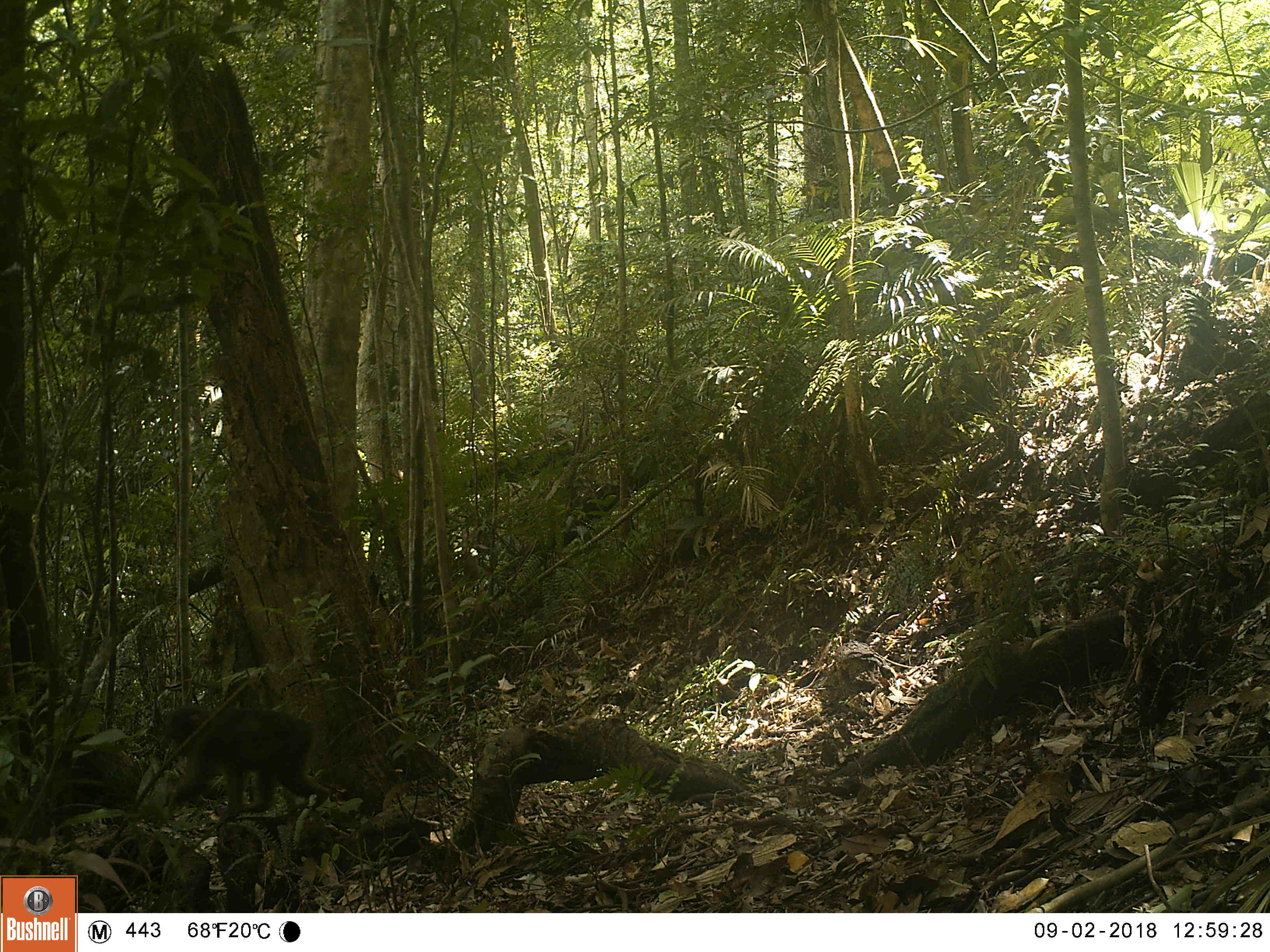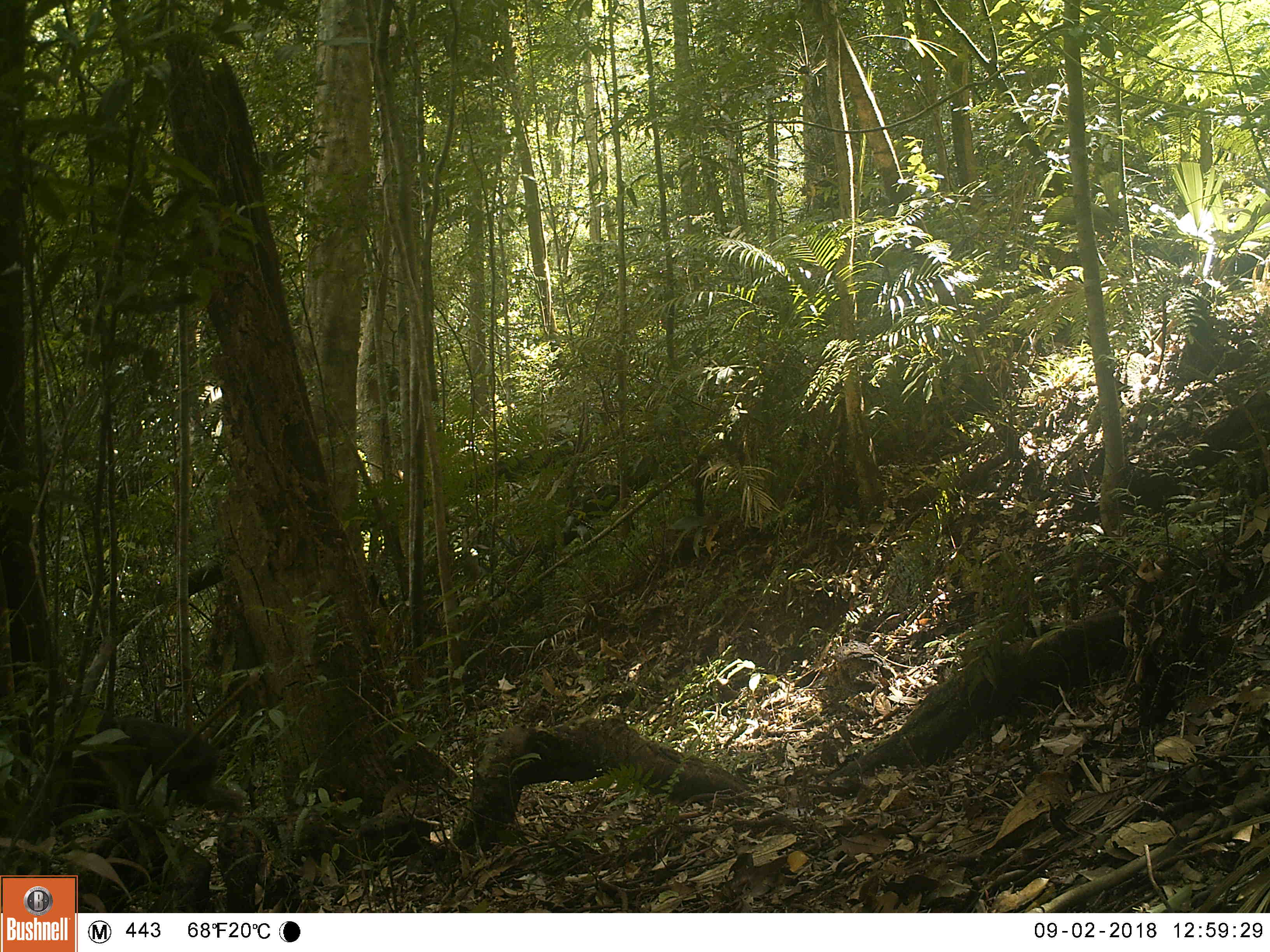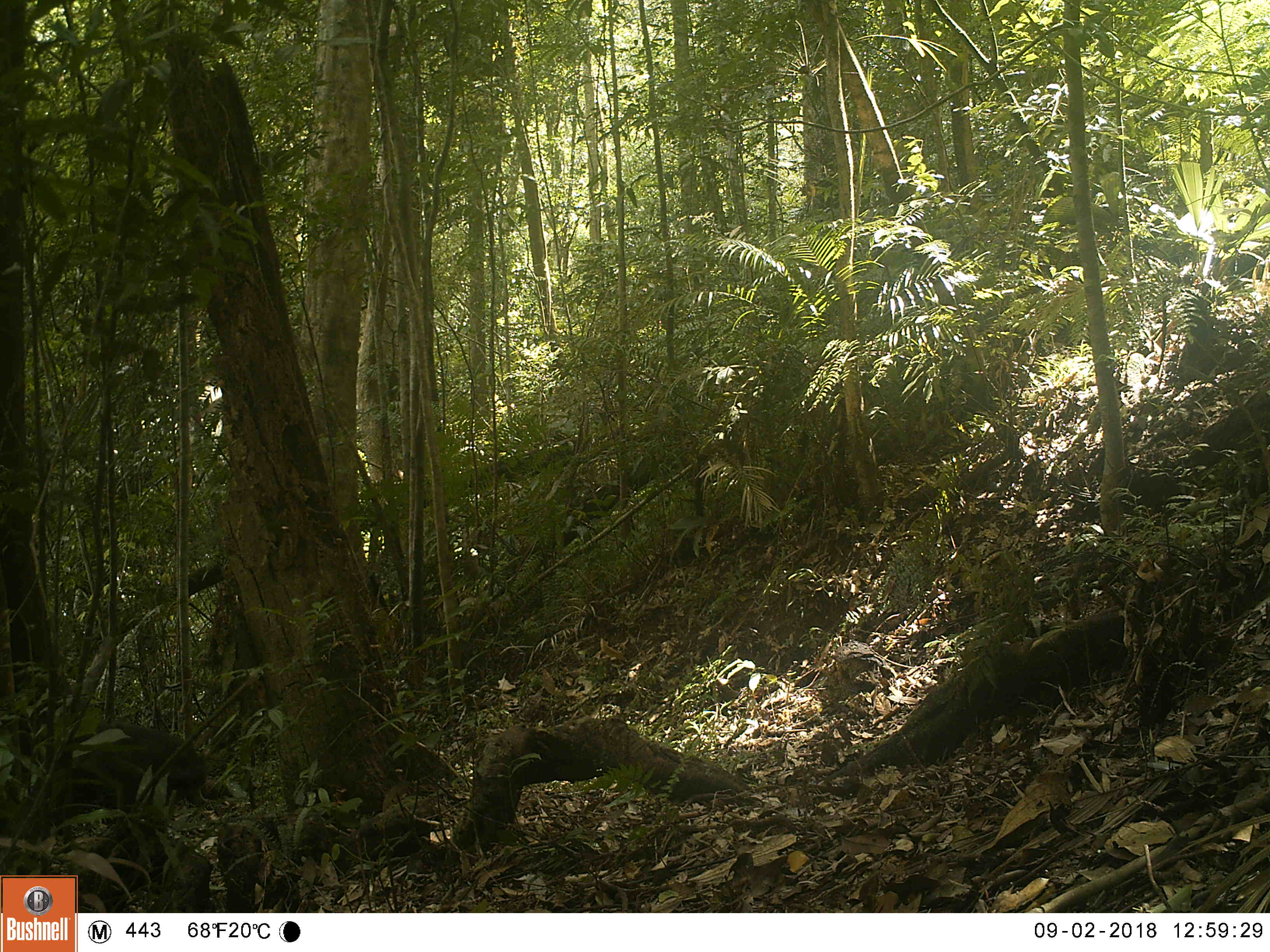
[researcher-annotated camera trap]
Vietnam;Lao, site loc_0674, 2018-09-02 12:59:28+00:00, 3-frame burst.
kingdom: Animalia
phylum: Chordata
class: Mammalia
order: Primates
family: Cercopithecidae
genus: Macaca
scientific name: Macaca arctoides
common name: stump-tailed macaque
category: stump tailed macaque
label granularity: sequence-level